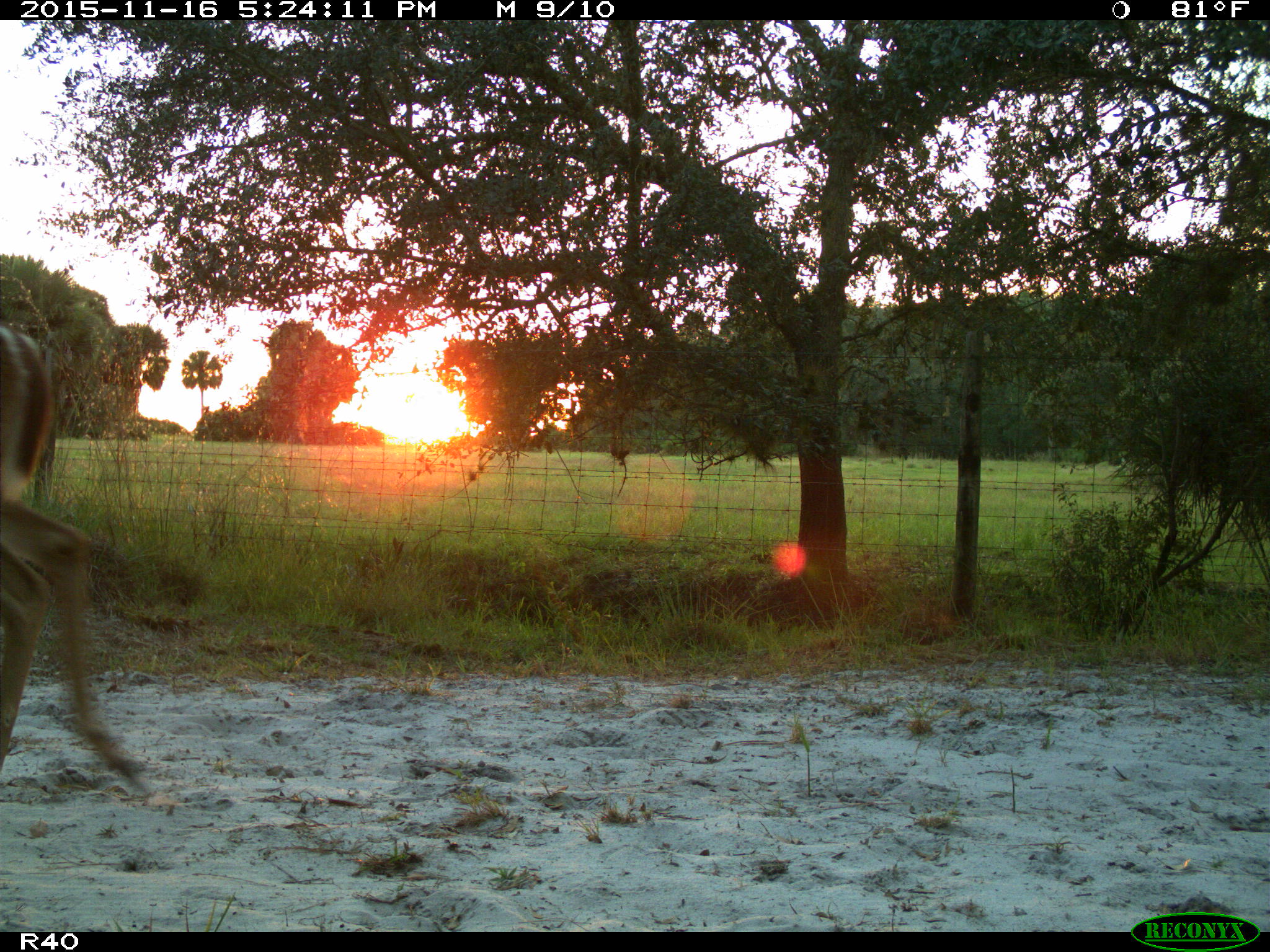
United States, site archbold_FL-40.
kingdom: Animalia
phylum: Chordata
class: Mammalia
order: Artiodactyla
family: Cervidae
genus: Odocoileus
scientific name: Odocoileus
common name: deer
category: unidentified deer